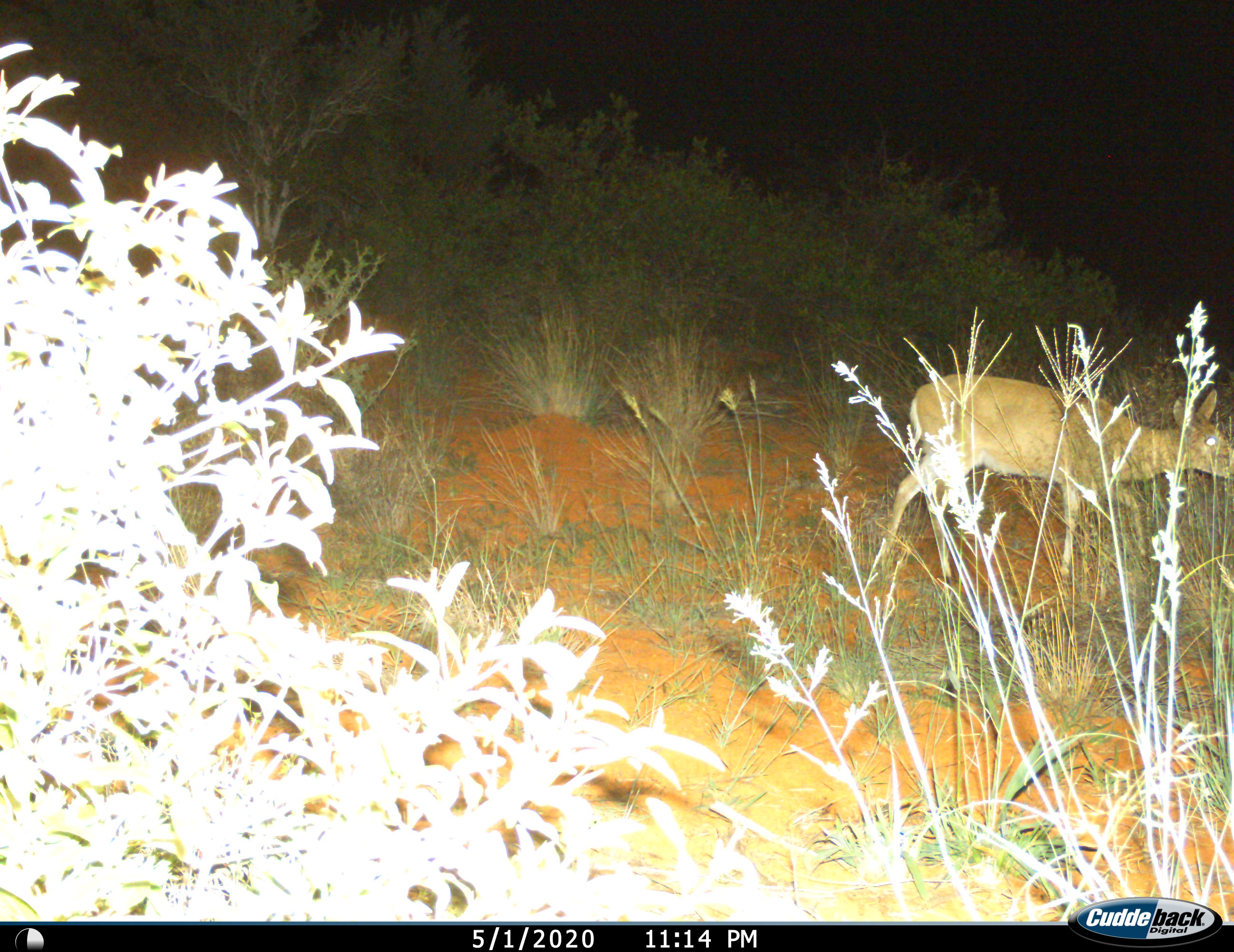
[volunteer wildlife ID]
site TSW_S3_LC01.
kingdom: Animalia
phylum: Chordata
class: Mammalia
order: Artiodactyla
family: Bovidae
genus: Sylvicapra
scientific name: Sylvicapra grimmia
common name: common duiker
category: duikercommongrey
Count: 1.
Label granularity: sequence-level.